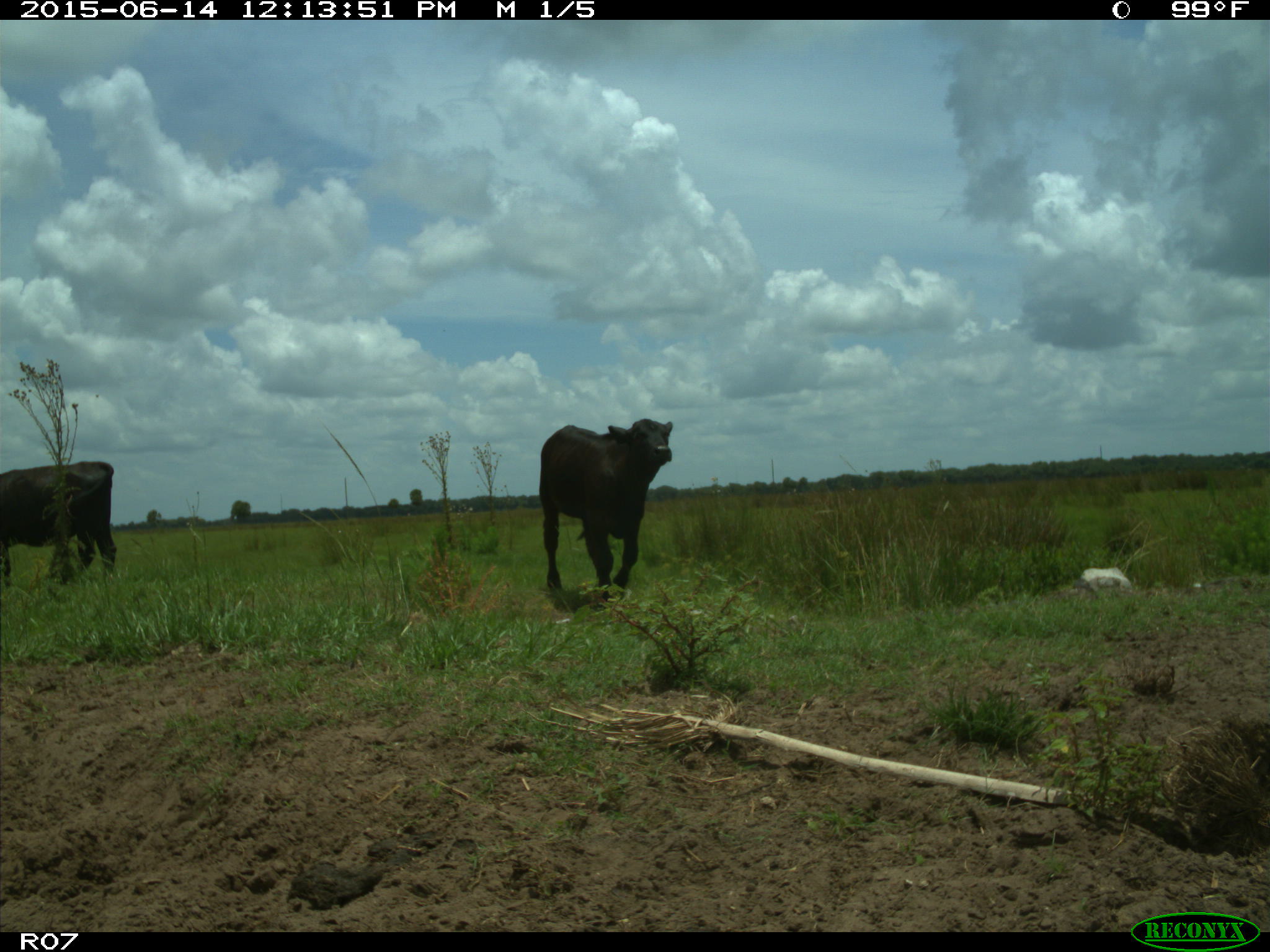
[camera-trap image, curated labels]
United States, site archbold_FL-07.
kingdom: Animalia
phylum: Chordata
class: Mammalia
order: Artiodactyla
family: Bovidae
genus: Bos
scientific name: Bos taurus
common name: domestic cow